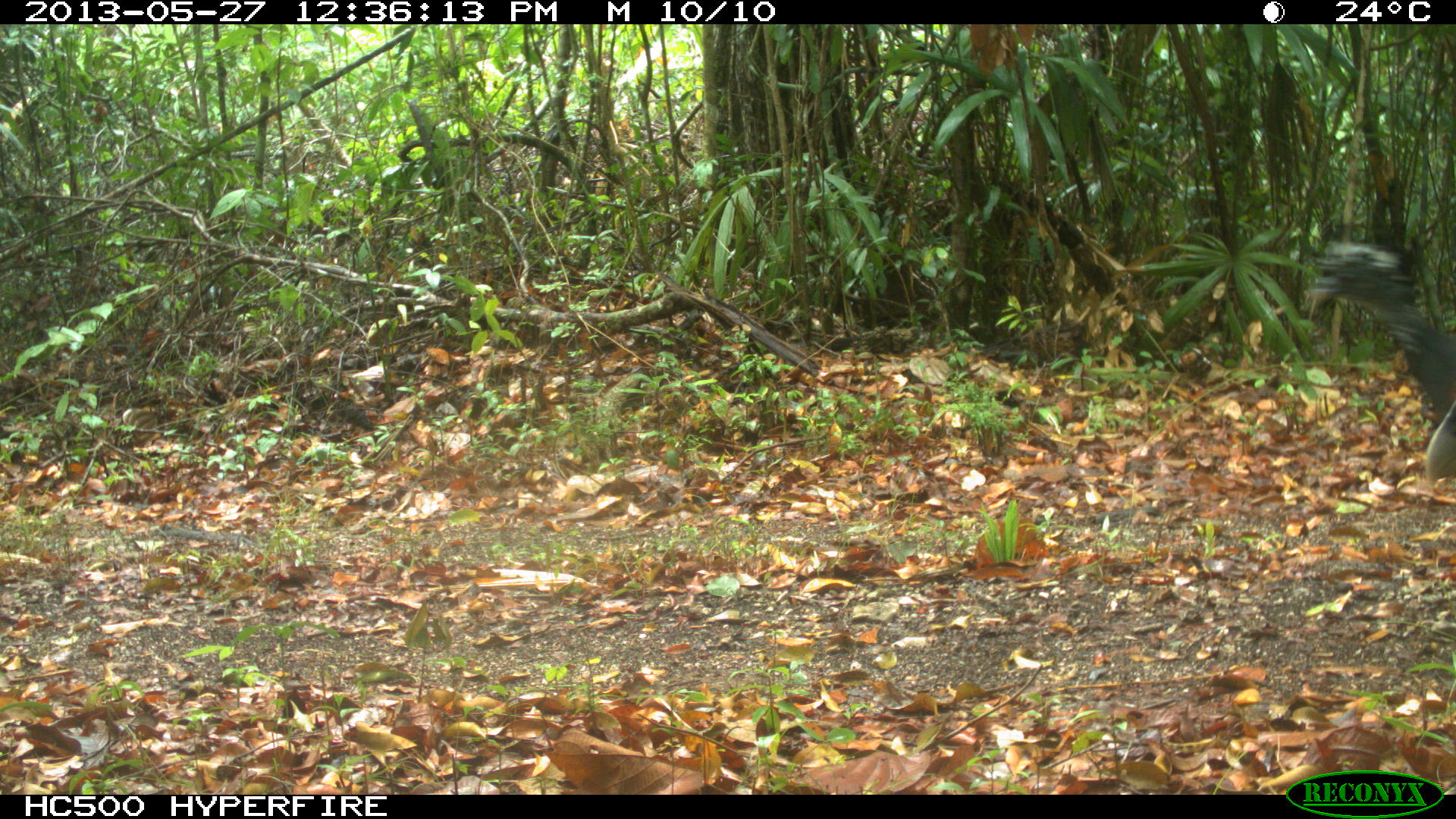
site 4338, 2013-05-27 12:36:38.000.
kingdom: Animalia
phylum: Chordata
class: Aves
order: Galliformes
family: Cracidae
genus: Crax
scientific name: Crax rubra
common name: great curassow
Crax rubra (great curassow), count 2.